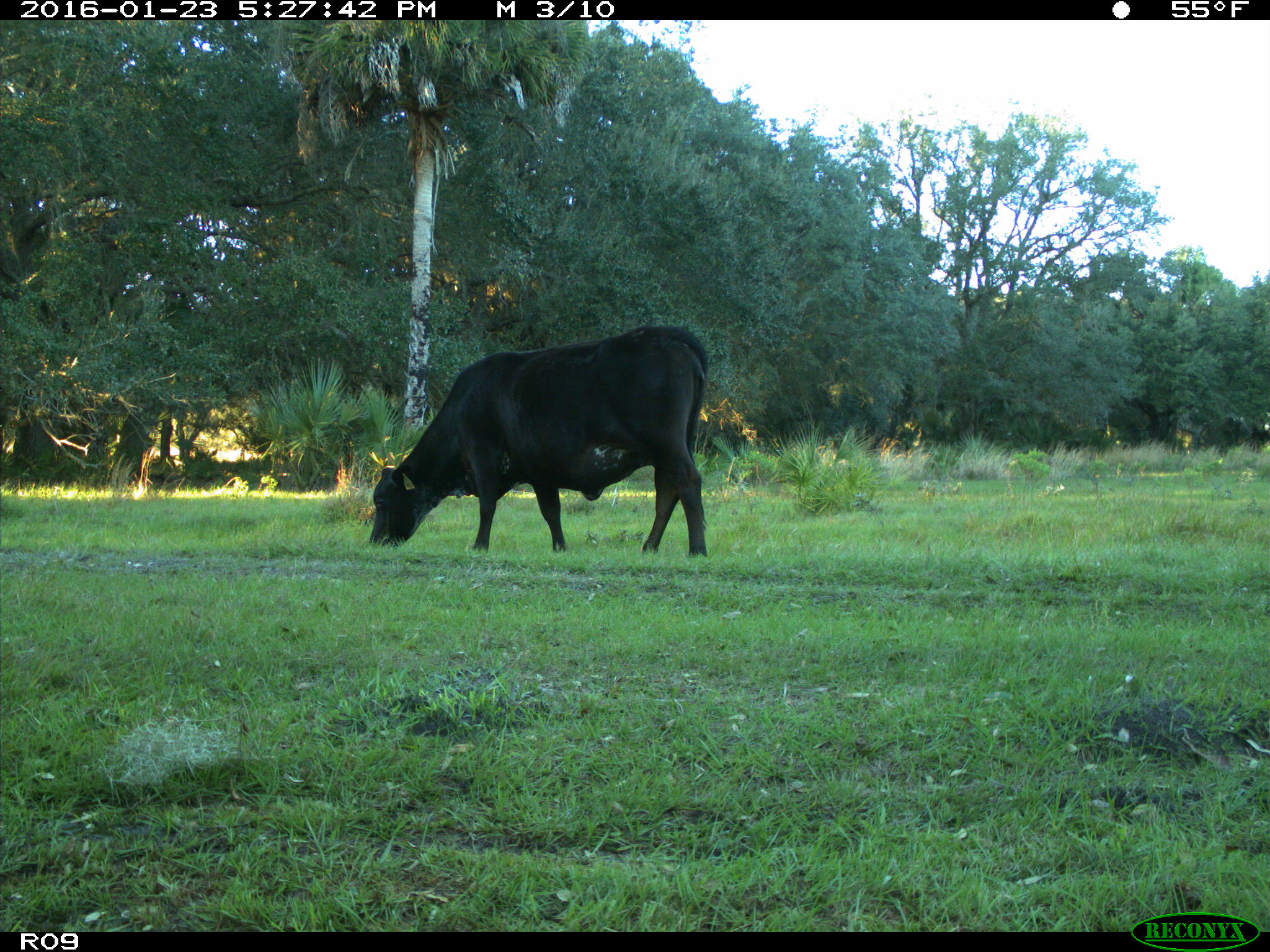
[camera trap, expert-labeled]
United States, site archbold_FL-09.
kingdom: Animalia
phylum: Chordata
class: Mammalia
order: Artiodactyla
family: Bovidae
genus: Bos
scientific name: Bos taurus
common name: domestic cow